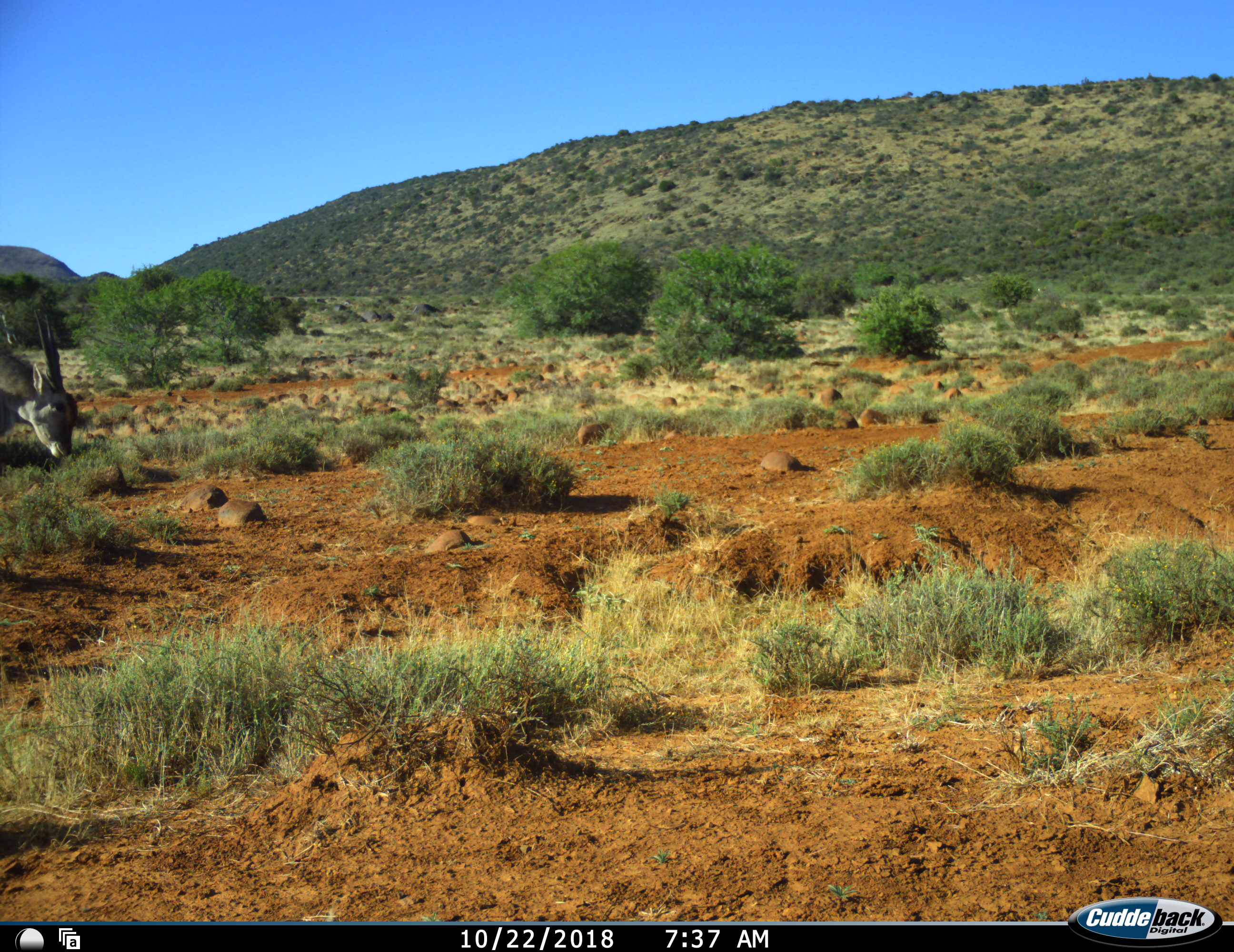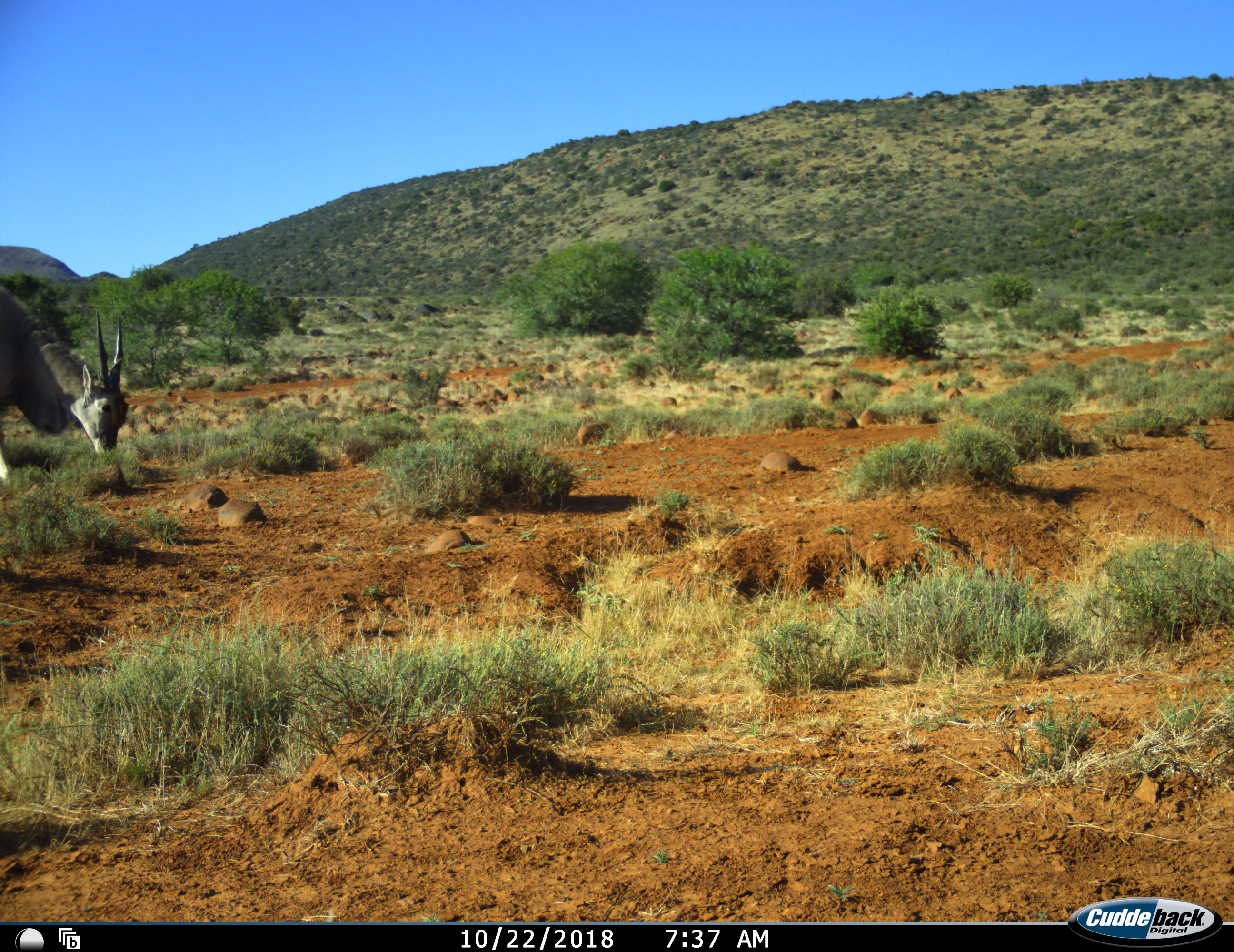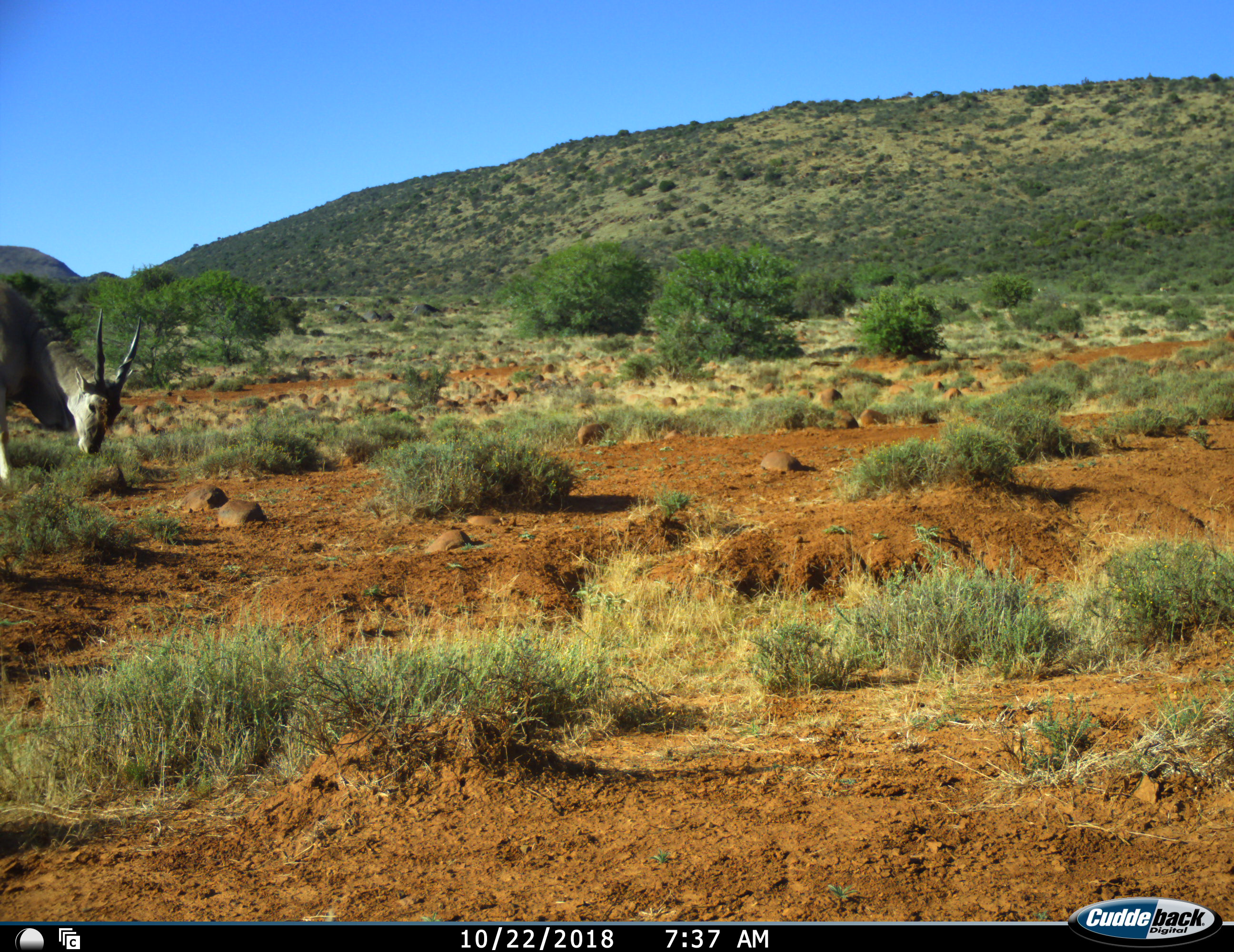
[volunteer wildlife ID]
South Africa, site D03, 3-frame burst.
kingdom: Animalia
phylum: Chordata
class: Mammalia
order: Artiodactyla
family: Bovidae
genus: Tragelaphus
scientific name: Tragelaphus oryx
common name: eland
Eland (Tragelaphus oryx), count 1. Behavior (volunteer vote fractions): standing 33%, resting 0%, moving 44%, interacting 0%. Young present (vote fraction): 0%. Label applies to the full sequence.